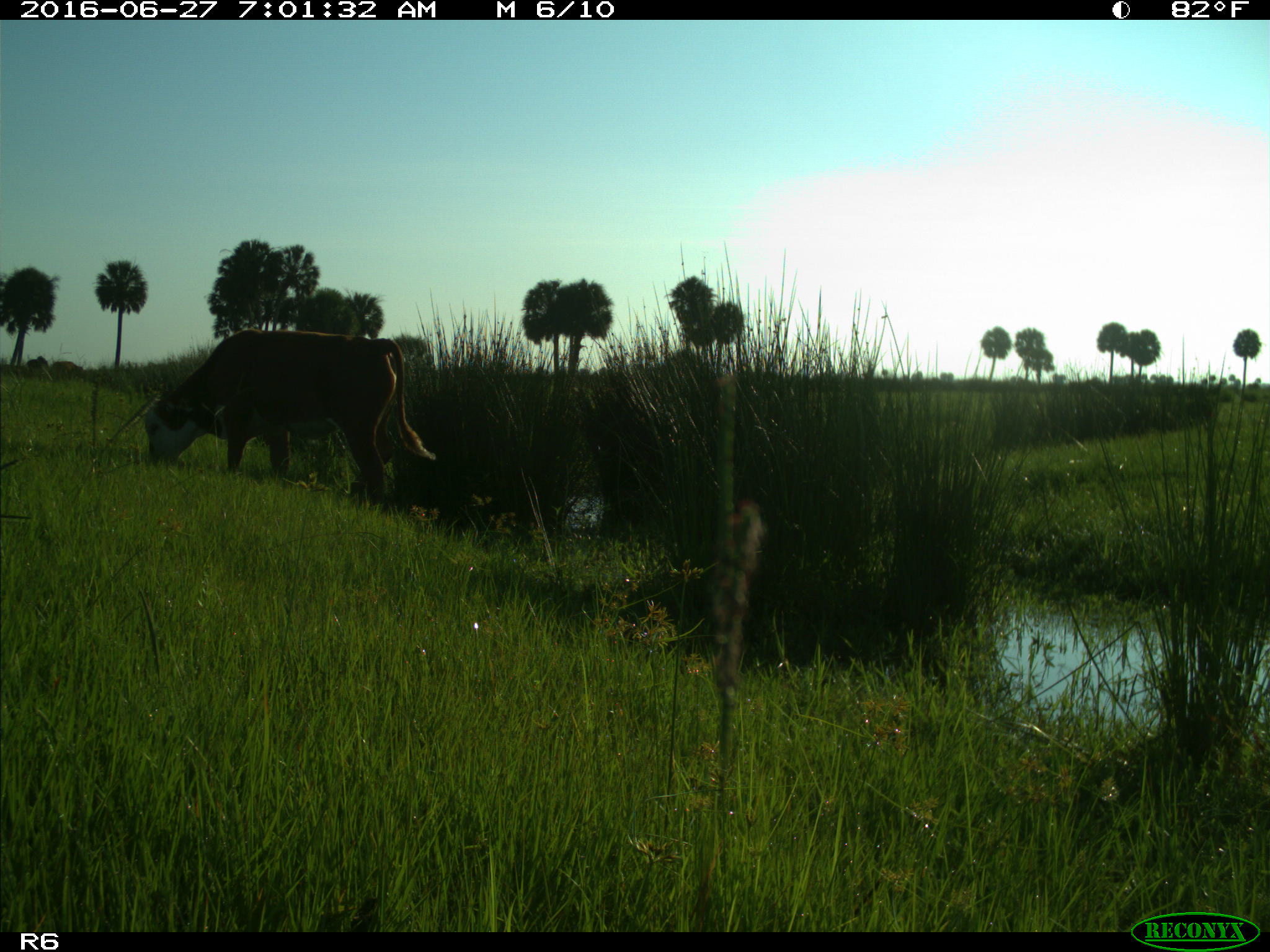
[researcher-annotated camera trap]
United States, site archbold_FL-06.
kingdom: Animalia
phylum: Chordata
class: Mammalia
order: Artiodactyla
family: Bovidae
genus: Bos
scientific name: Bos taurus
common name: domestic cow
Bos taurus (domestic cow).